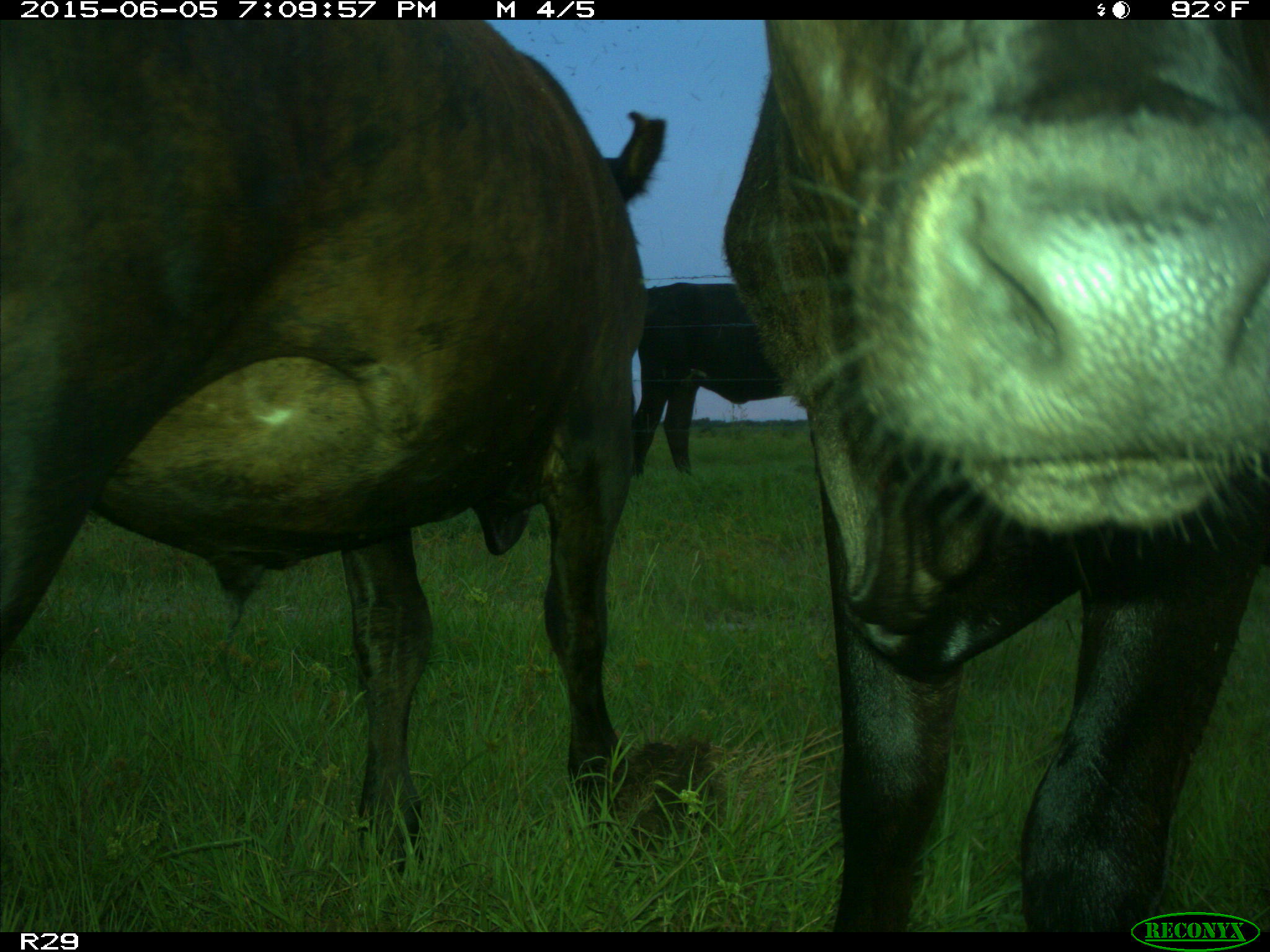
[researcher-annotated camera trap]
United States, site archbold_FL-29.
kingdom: Animalia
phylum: Chordata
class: Mammalia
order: Artiodactyla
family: Bovidae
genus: Bos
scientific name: Bos taurus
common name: domestic cow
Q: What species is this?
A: Bos taurus (domestic cow).